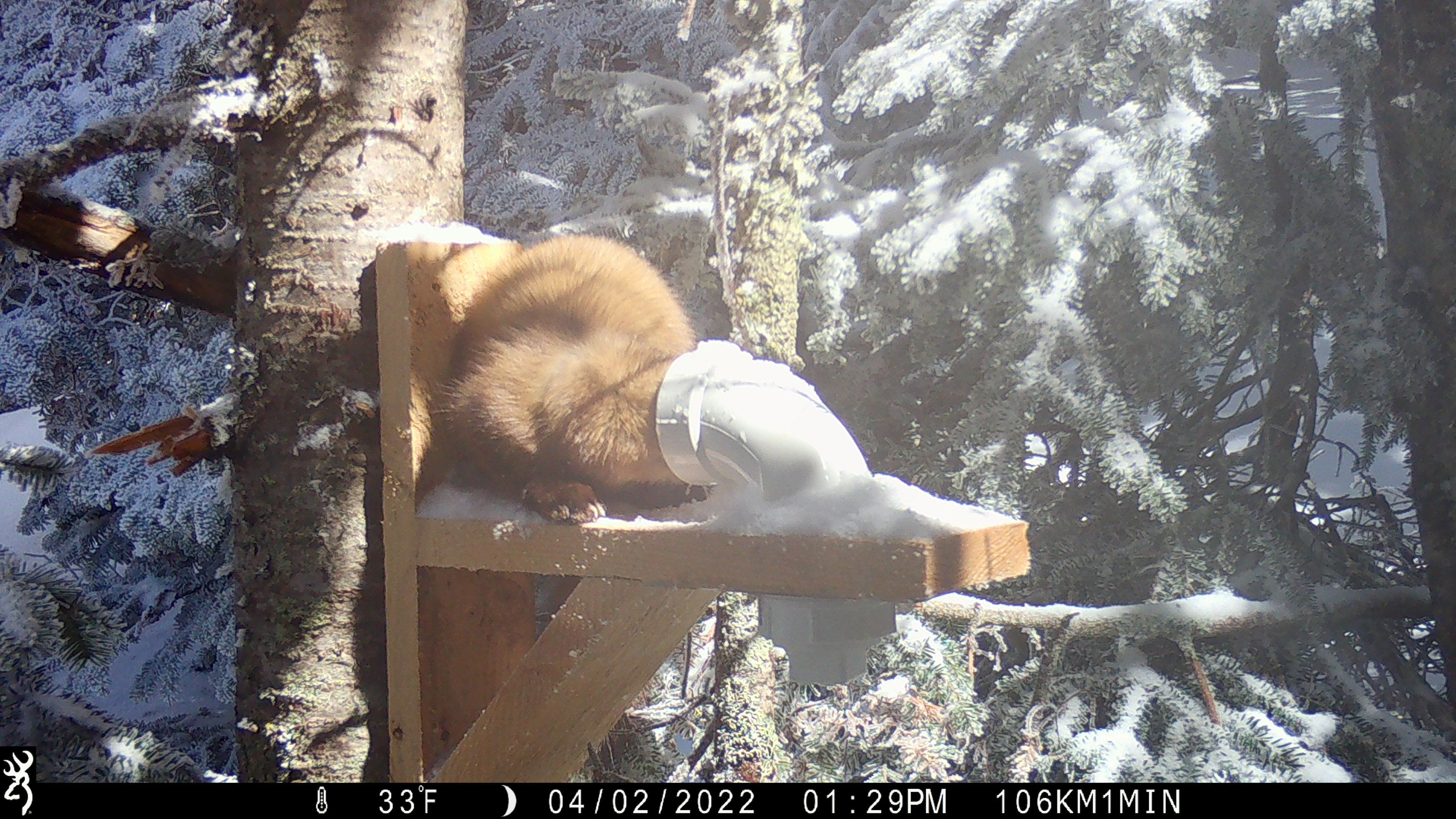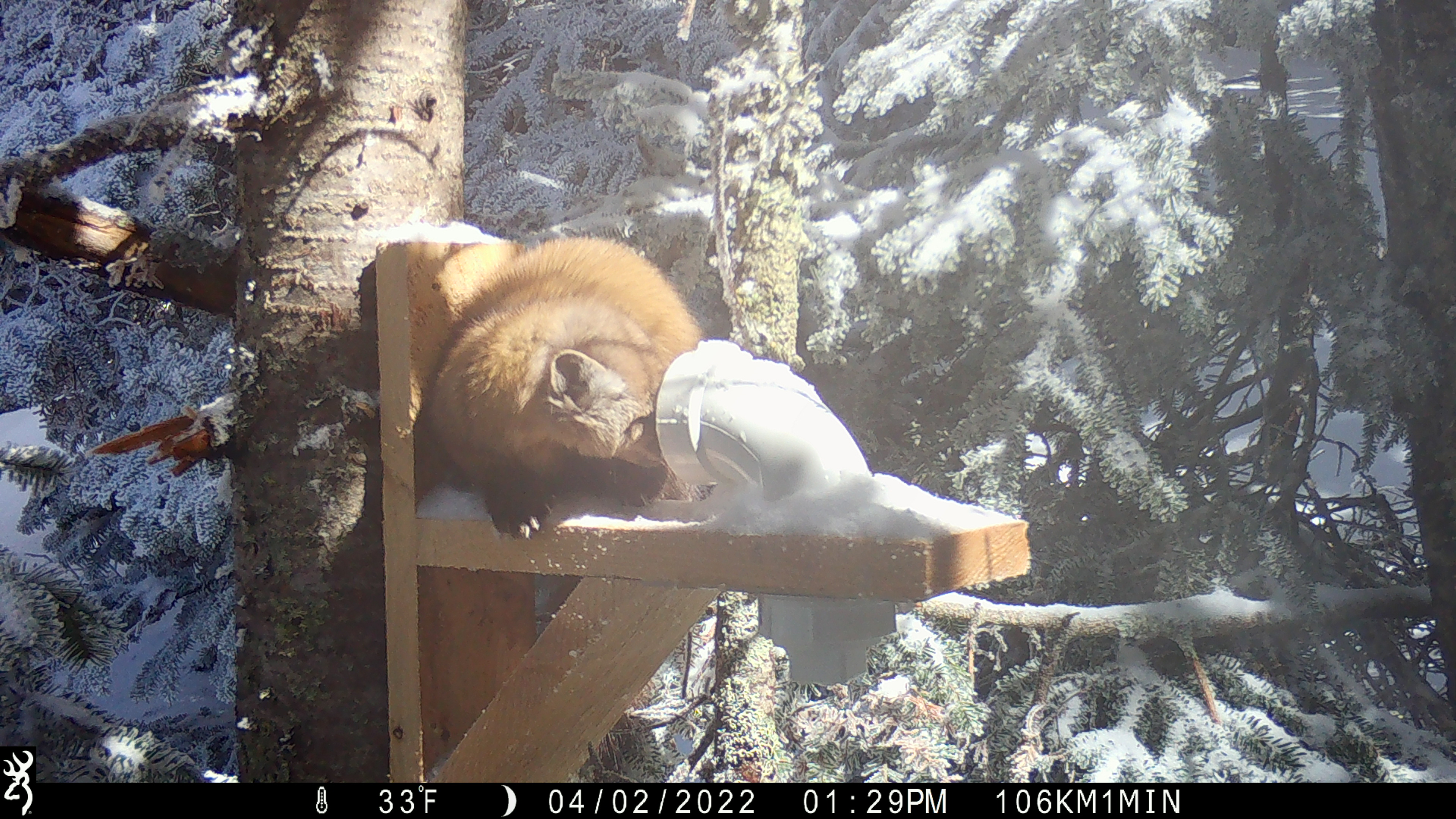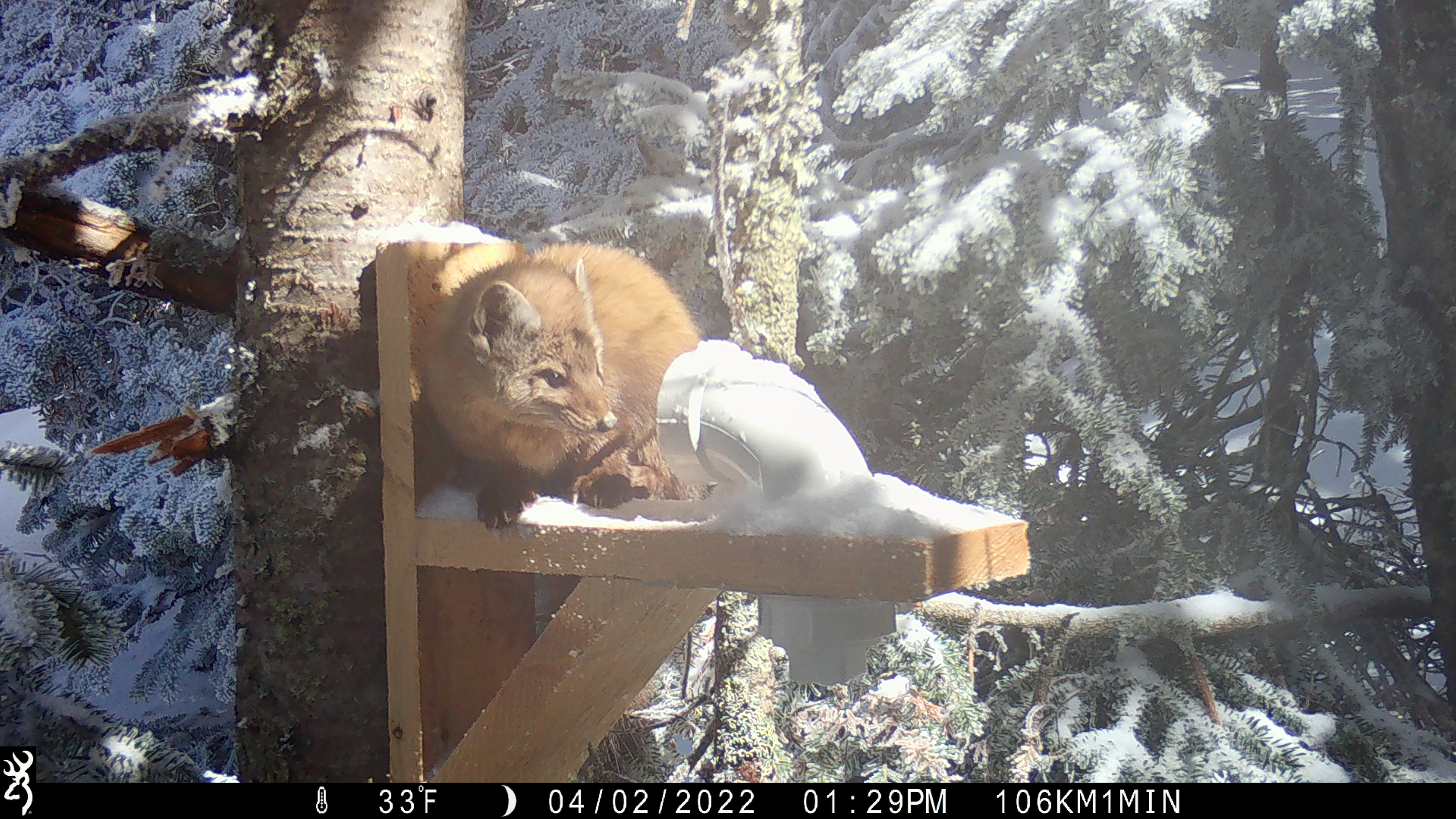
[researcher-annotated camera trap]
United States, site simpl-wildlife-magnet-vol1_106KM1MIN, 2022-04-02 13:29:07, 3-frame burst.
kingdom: Animalia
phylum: Chordata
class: Mammalia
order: Carnivora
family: Mustelidae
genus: Martes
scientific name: Martes americana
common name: american marten